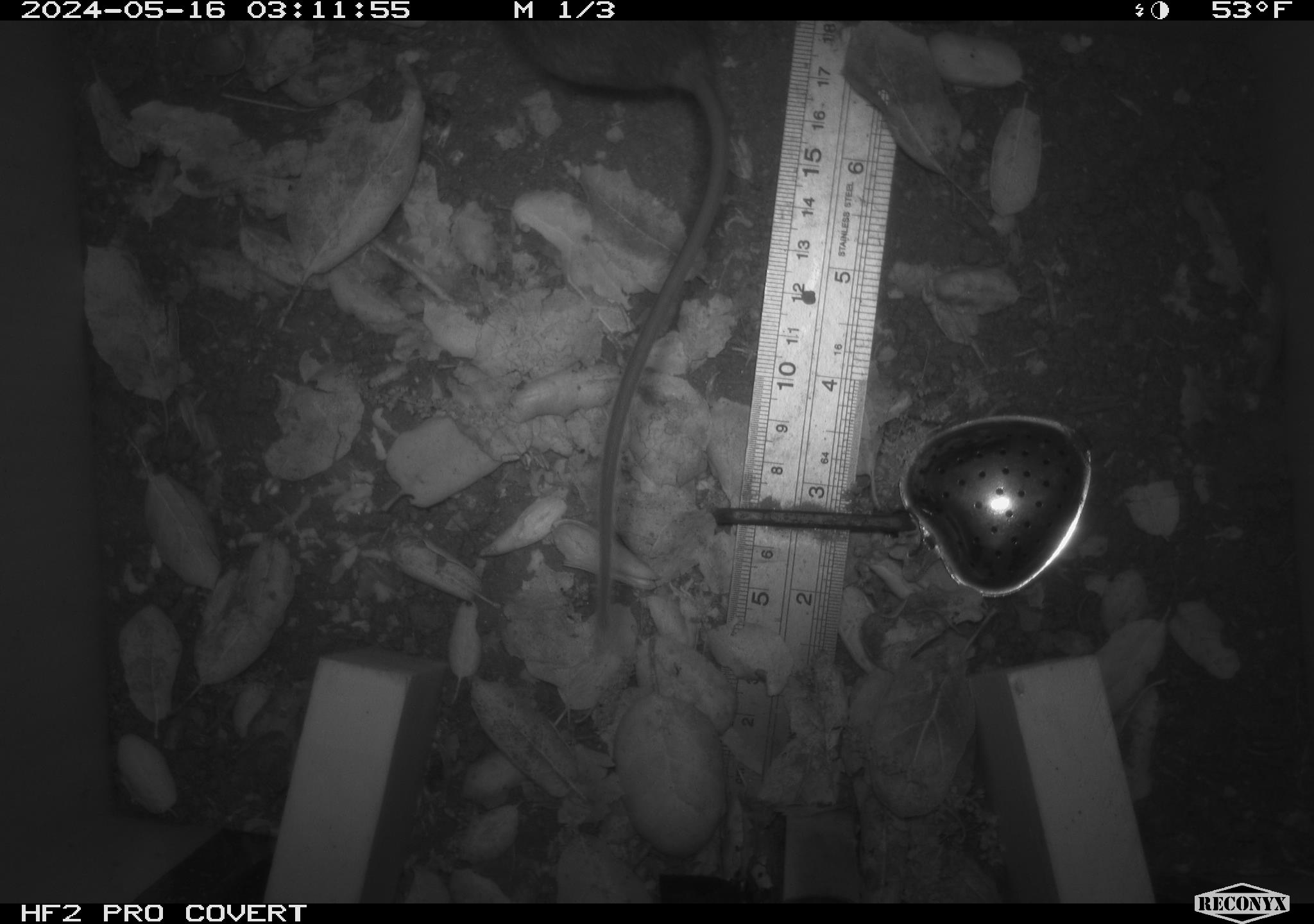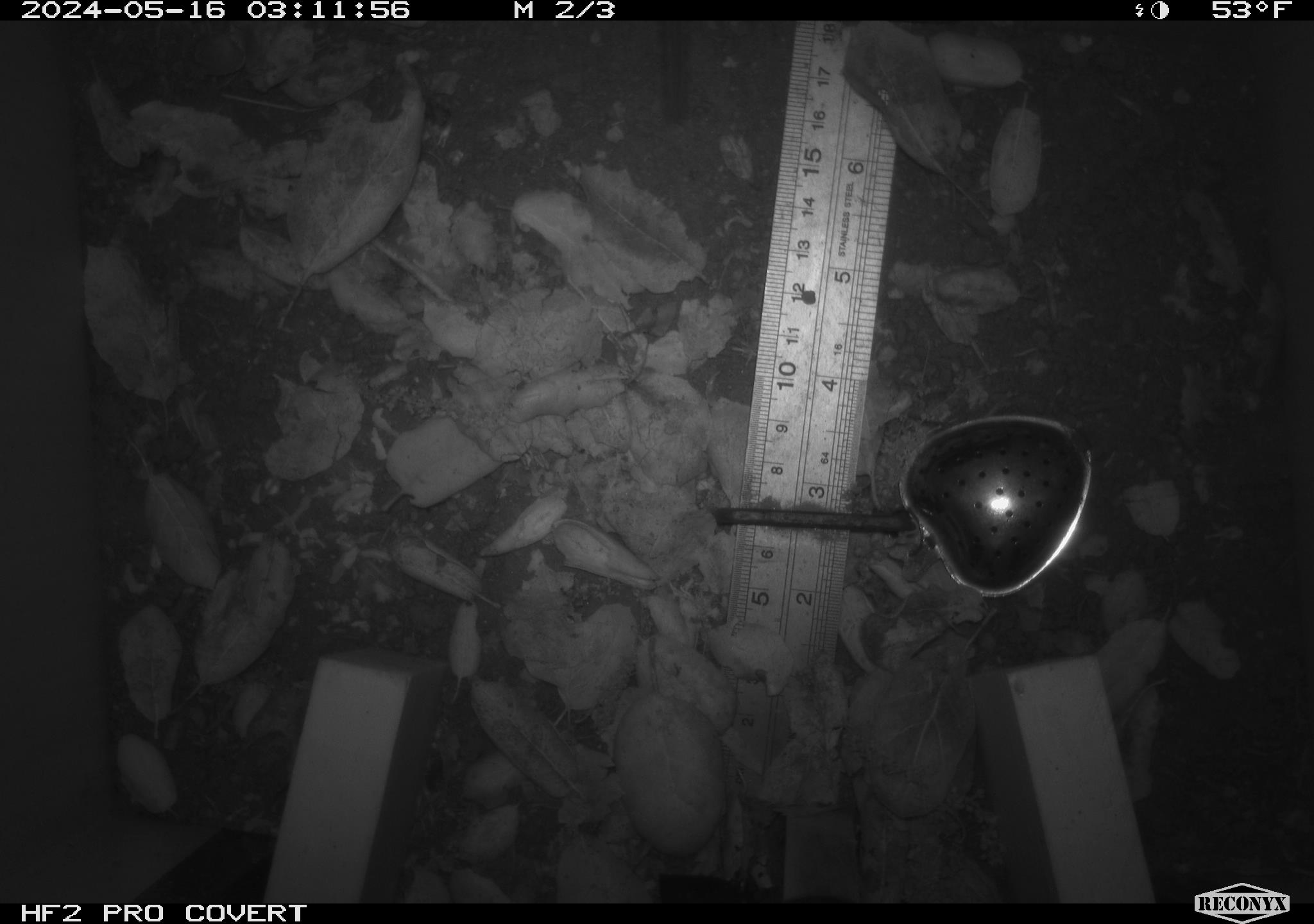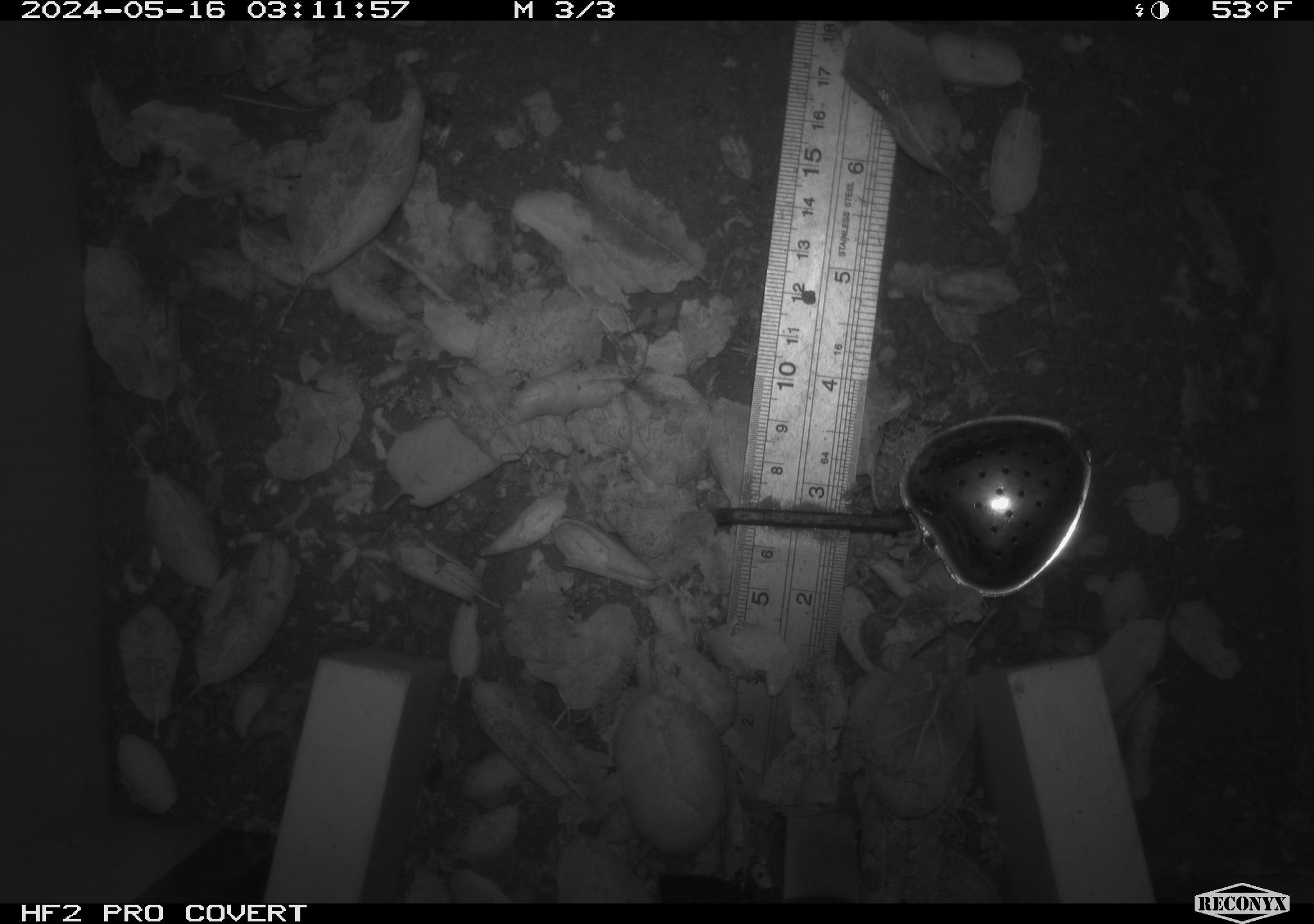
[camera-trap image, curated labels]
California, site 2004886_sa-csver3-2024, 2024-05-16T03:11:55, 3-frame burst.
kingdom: Animalia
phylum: Chordata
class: Mammalia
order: Rodentia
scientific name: Rodentia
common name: rodent